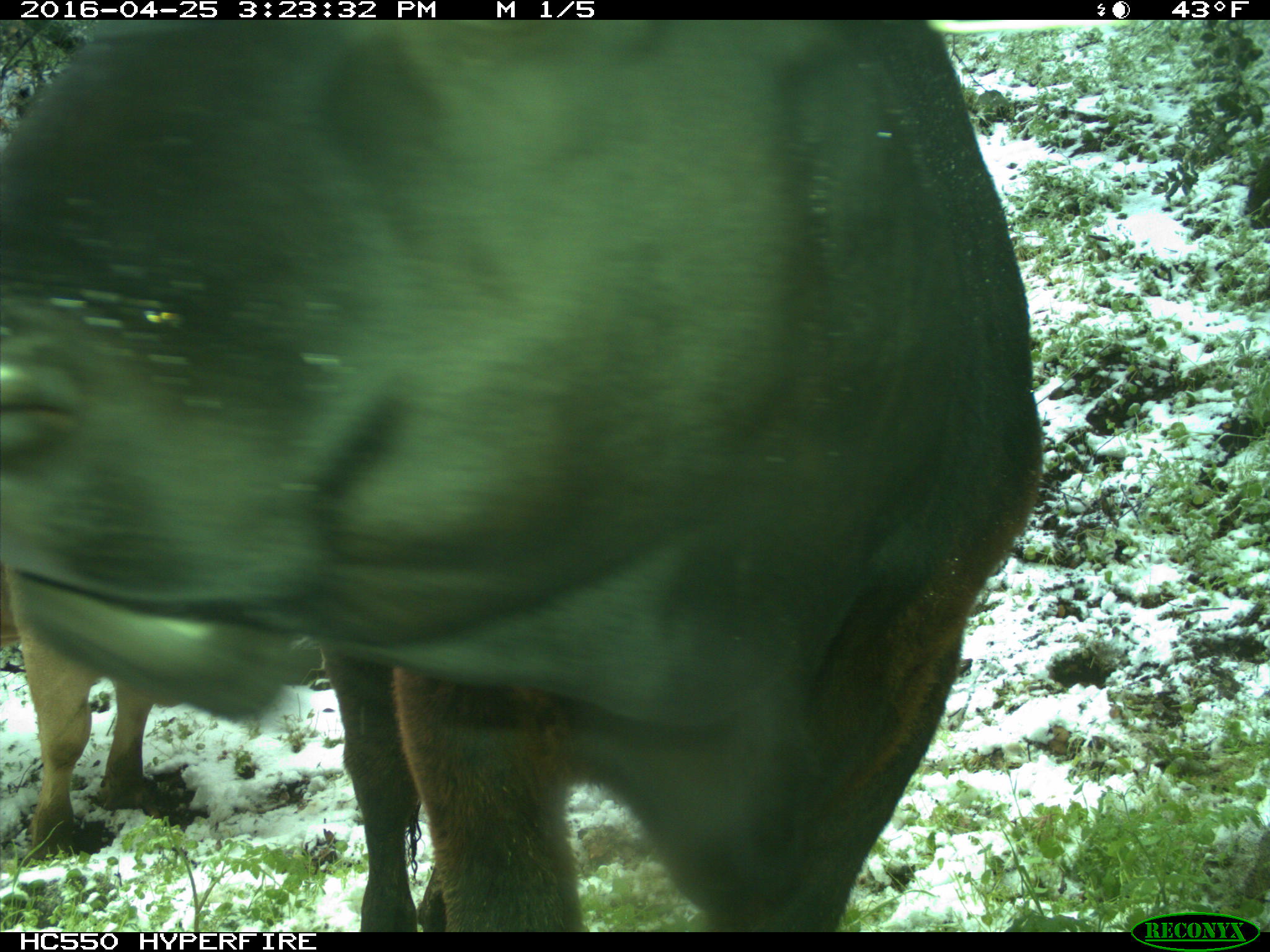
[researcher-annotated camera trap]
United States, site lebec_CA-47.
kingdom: Animalia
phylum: Chordata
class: Mammalia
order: Artiodactyla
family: Bovidae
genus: Bos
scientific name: Bos taurus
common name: domestic cow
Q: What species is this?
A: Bos taurus (domestic cow).